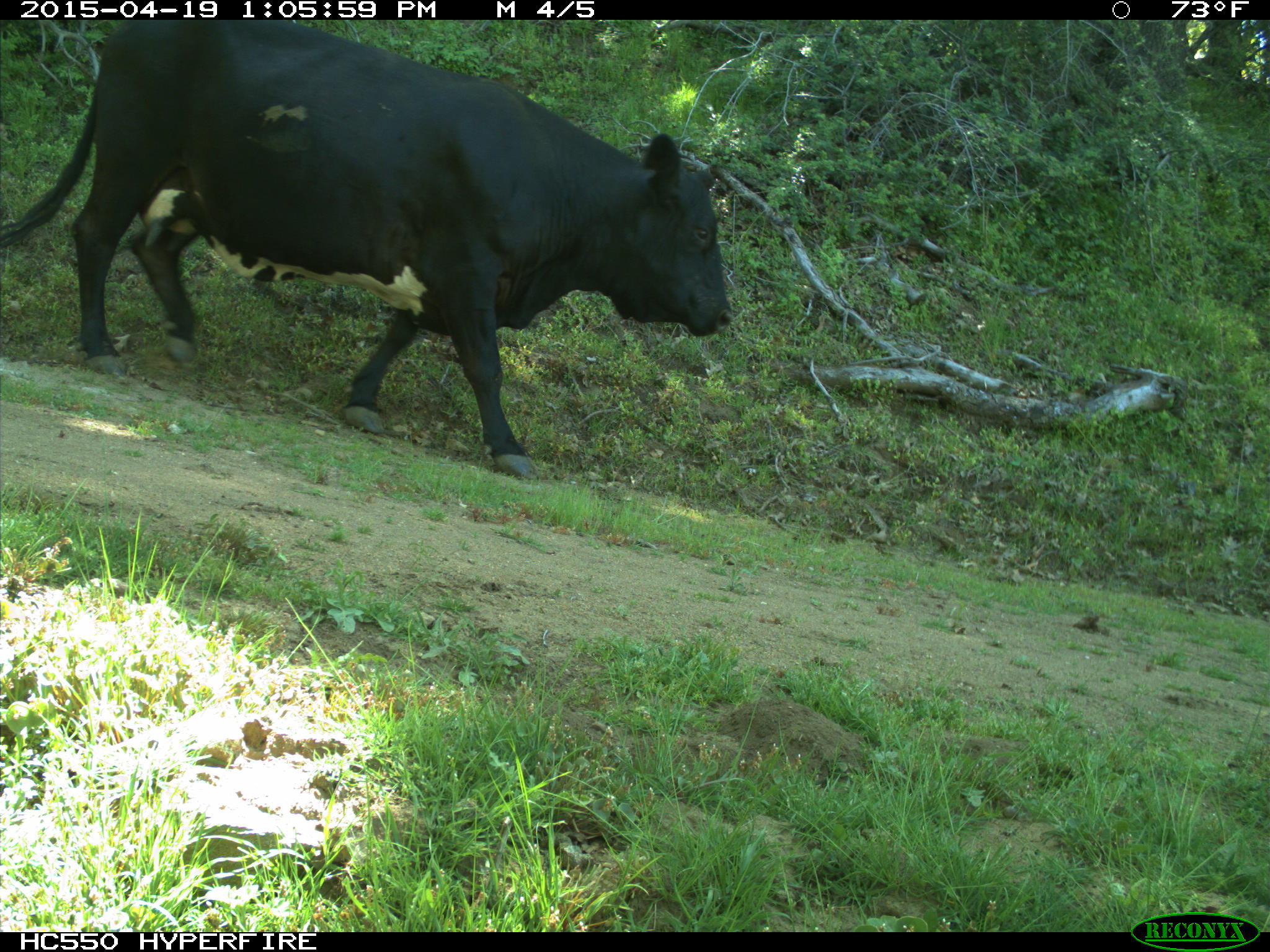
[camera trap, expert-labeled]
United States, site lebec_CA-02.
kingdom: Animalia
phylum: Chordata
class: Mammalia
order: Artiodactyla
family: Bovidae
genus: Bos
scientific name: Bos taurus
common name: domestic cow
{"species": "Bos taurus (domestic cow)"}